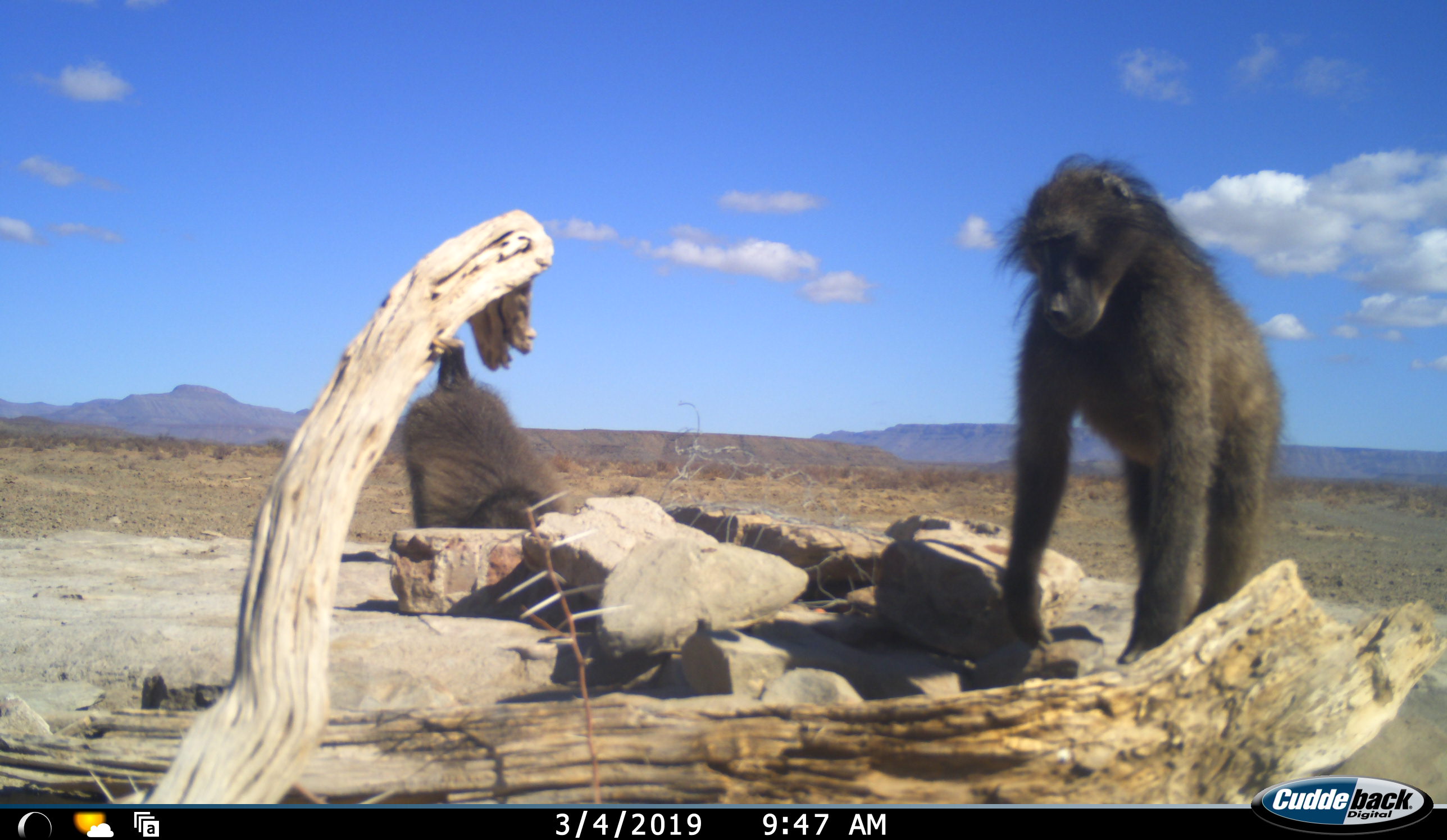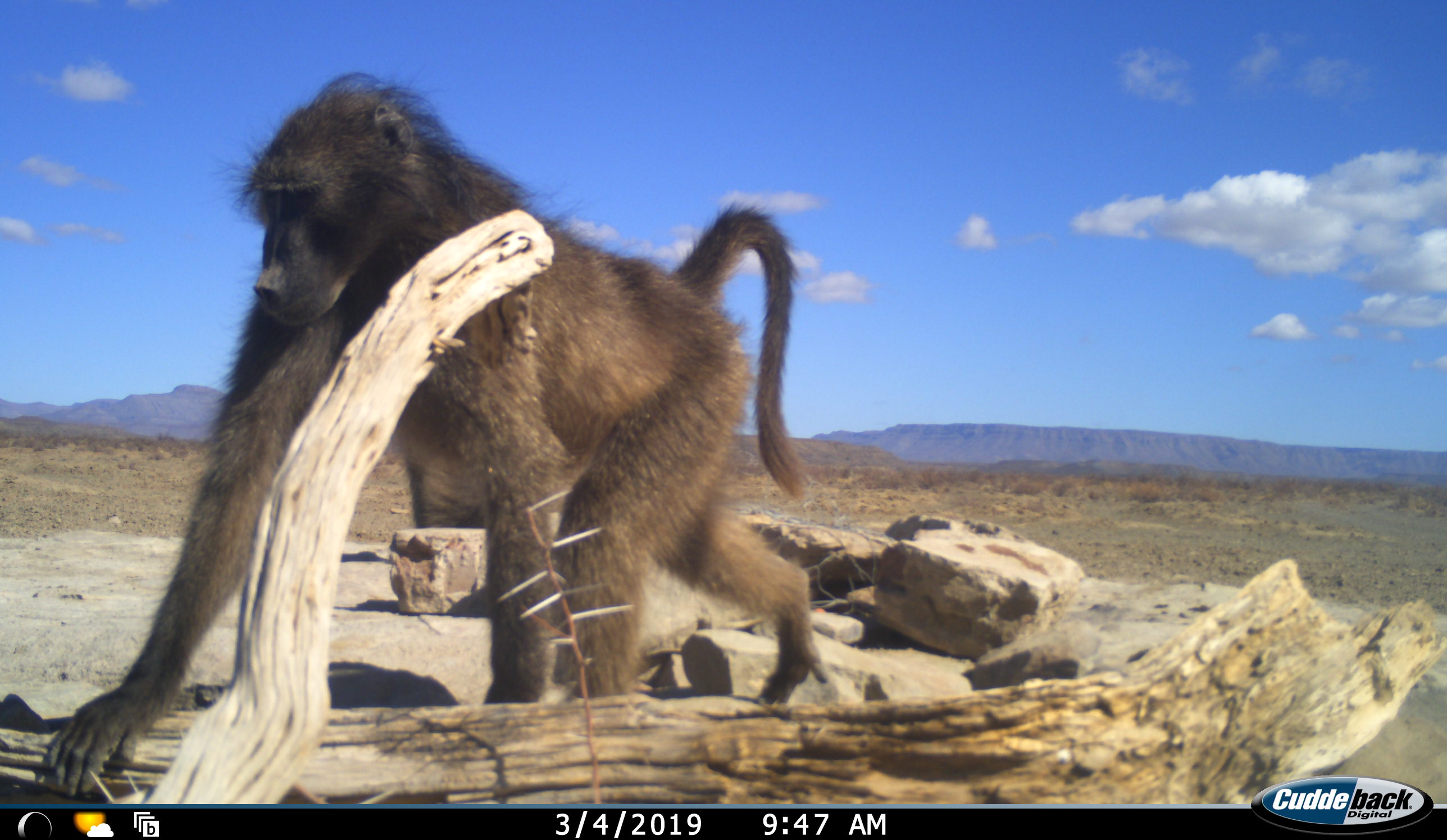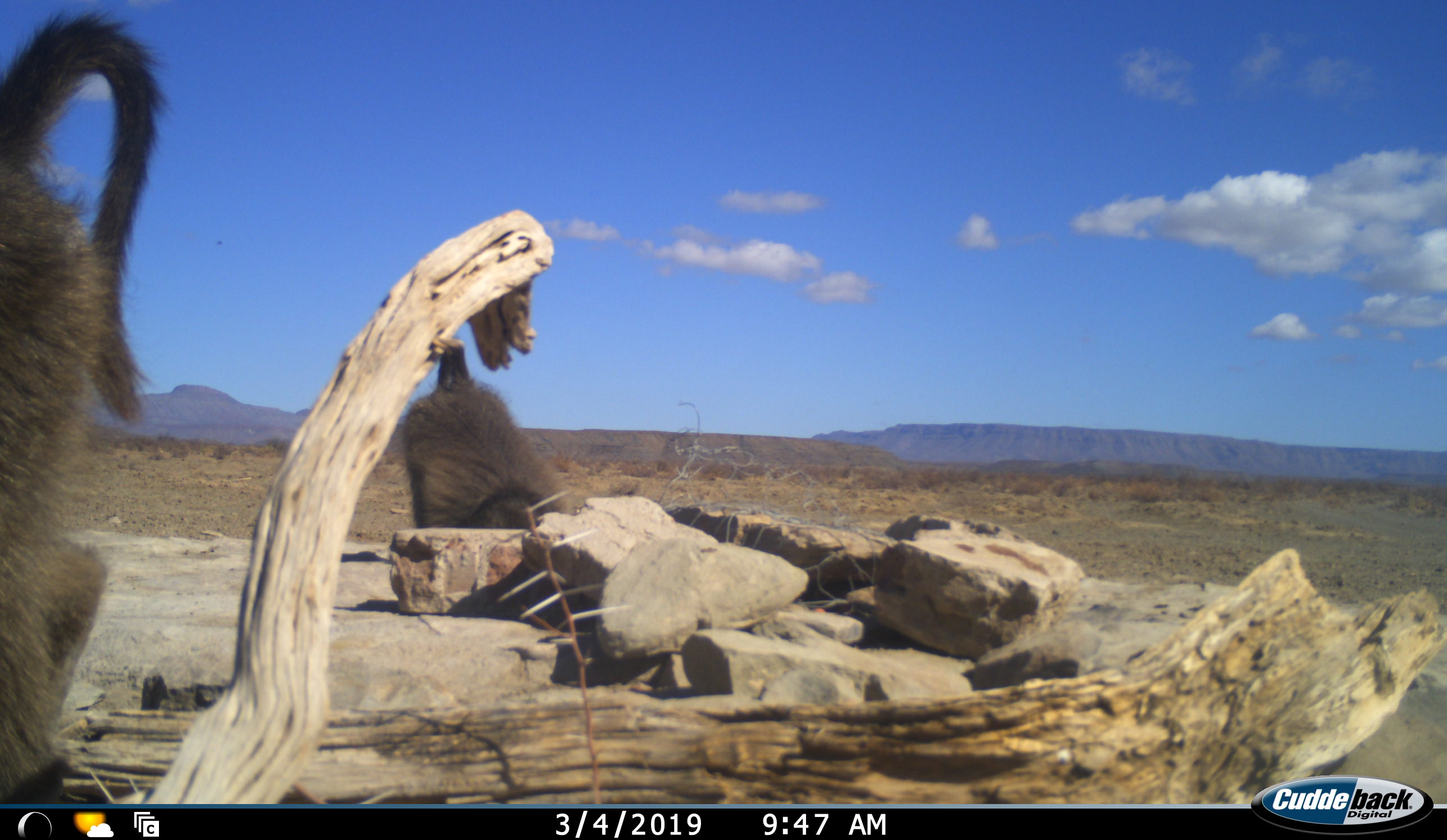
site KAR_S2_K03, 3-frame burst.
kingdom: Animalia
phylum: Chordata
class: Mammalia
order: Primates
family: Cercopithecidae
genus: Papio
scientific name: Papio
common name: baboon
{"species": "baboon (Papio)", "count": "2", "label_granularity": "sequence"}